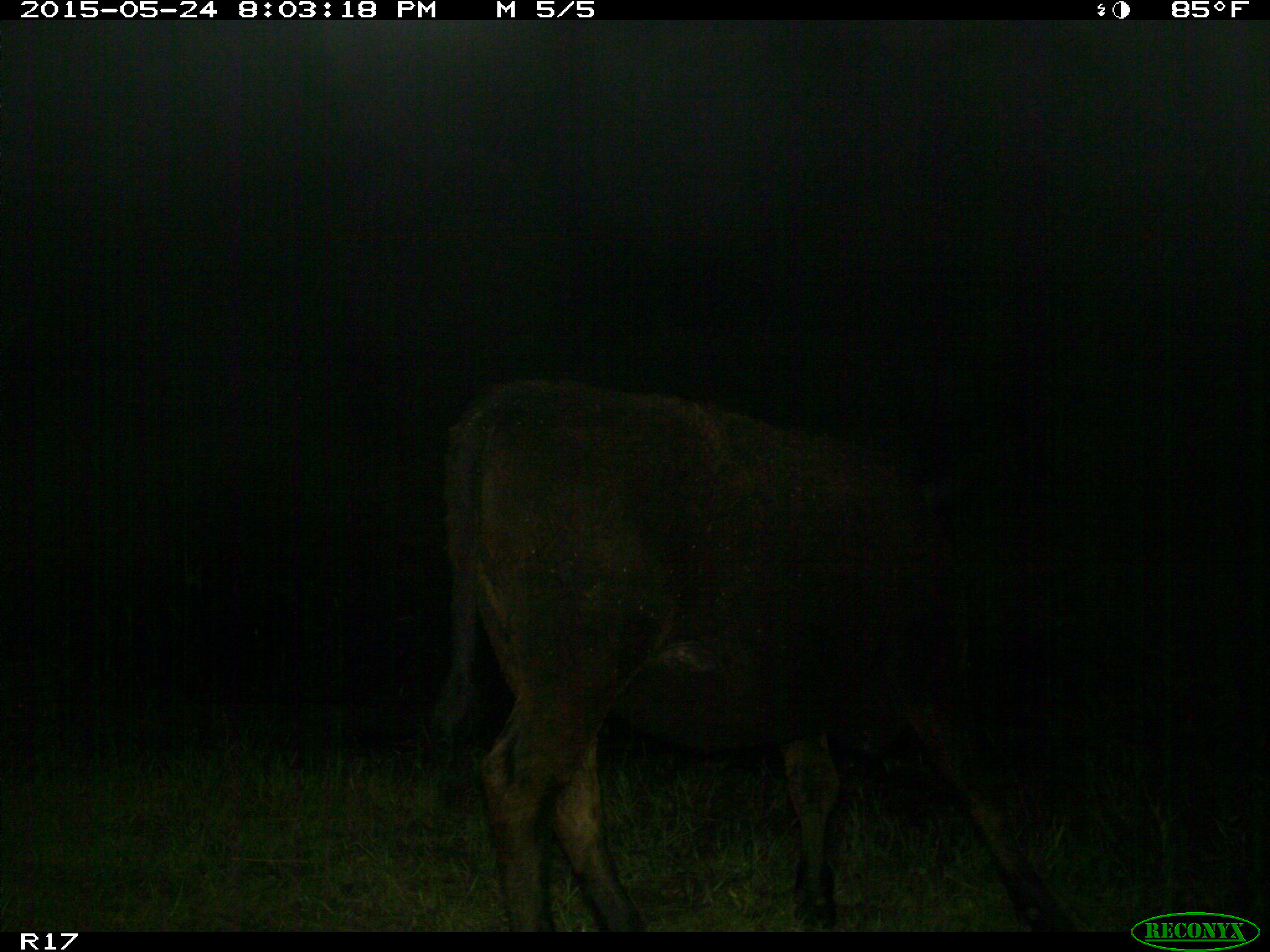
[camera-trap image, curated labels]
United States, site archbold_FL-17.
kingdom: Animalia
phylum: Chordata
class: Mammalia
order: Artiodactyla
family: Bovidae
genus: Bos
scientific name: Bos taurus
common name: domestic cow